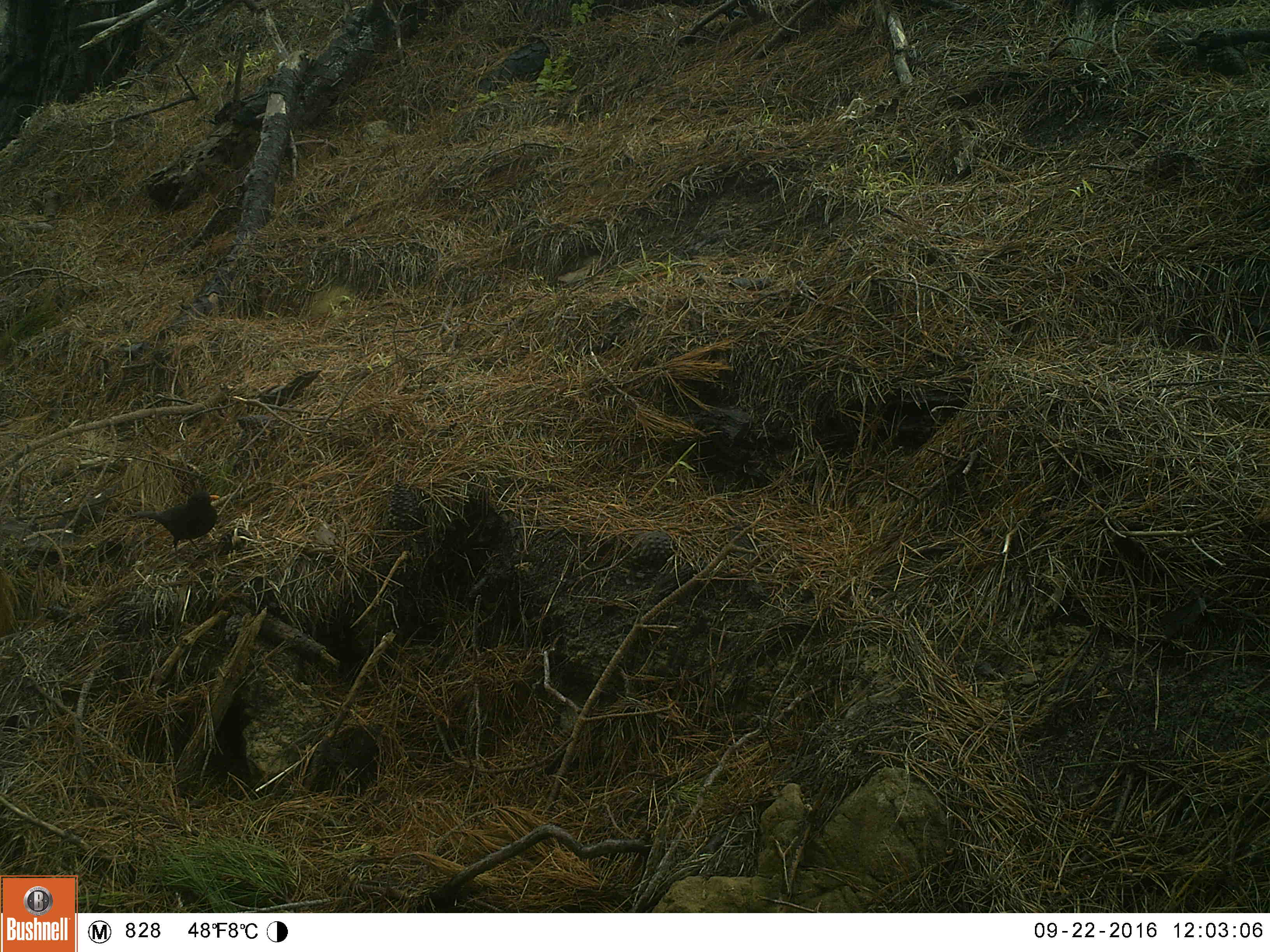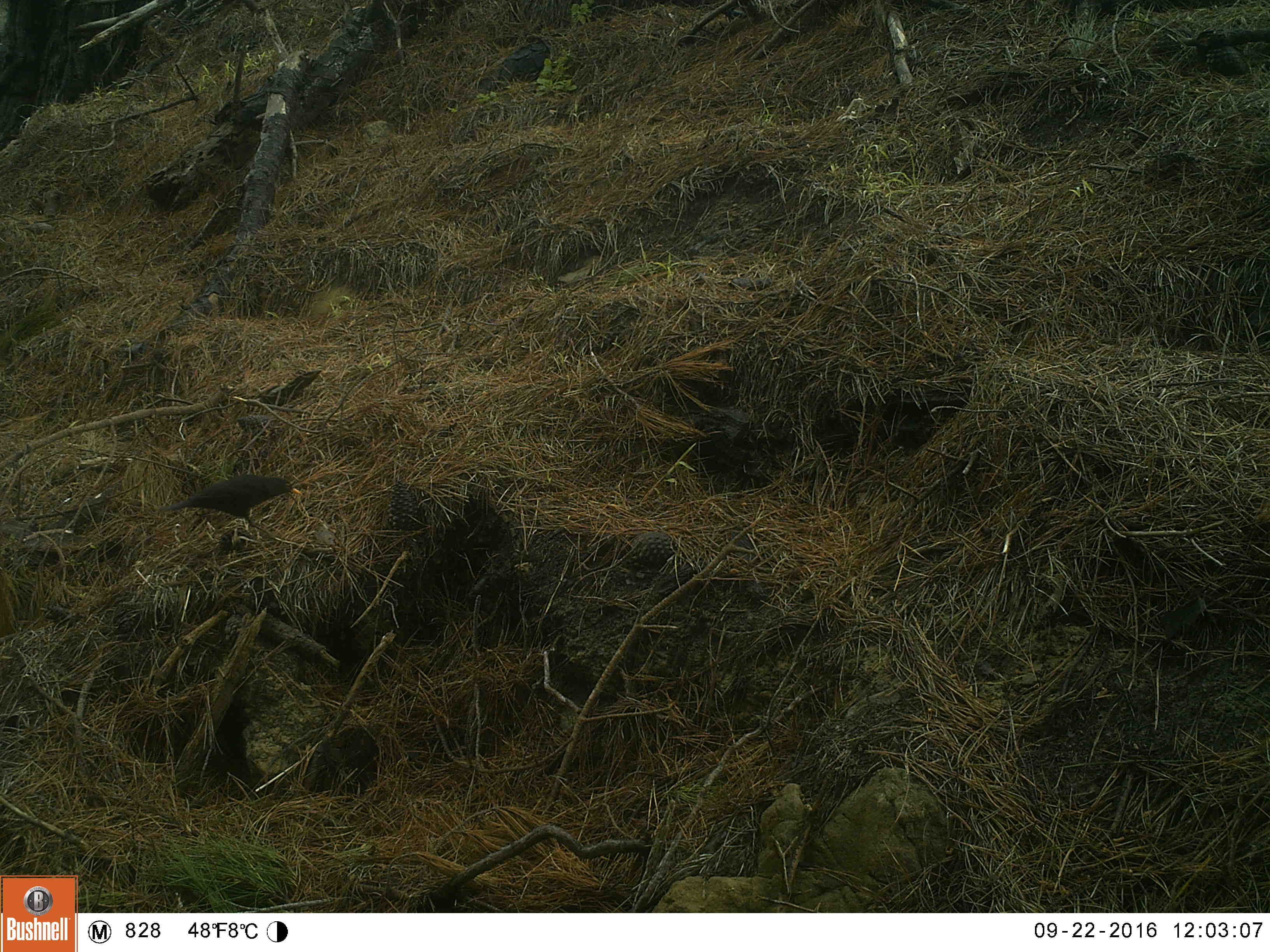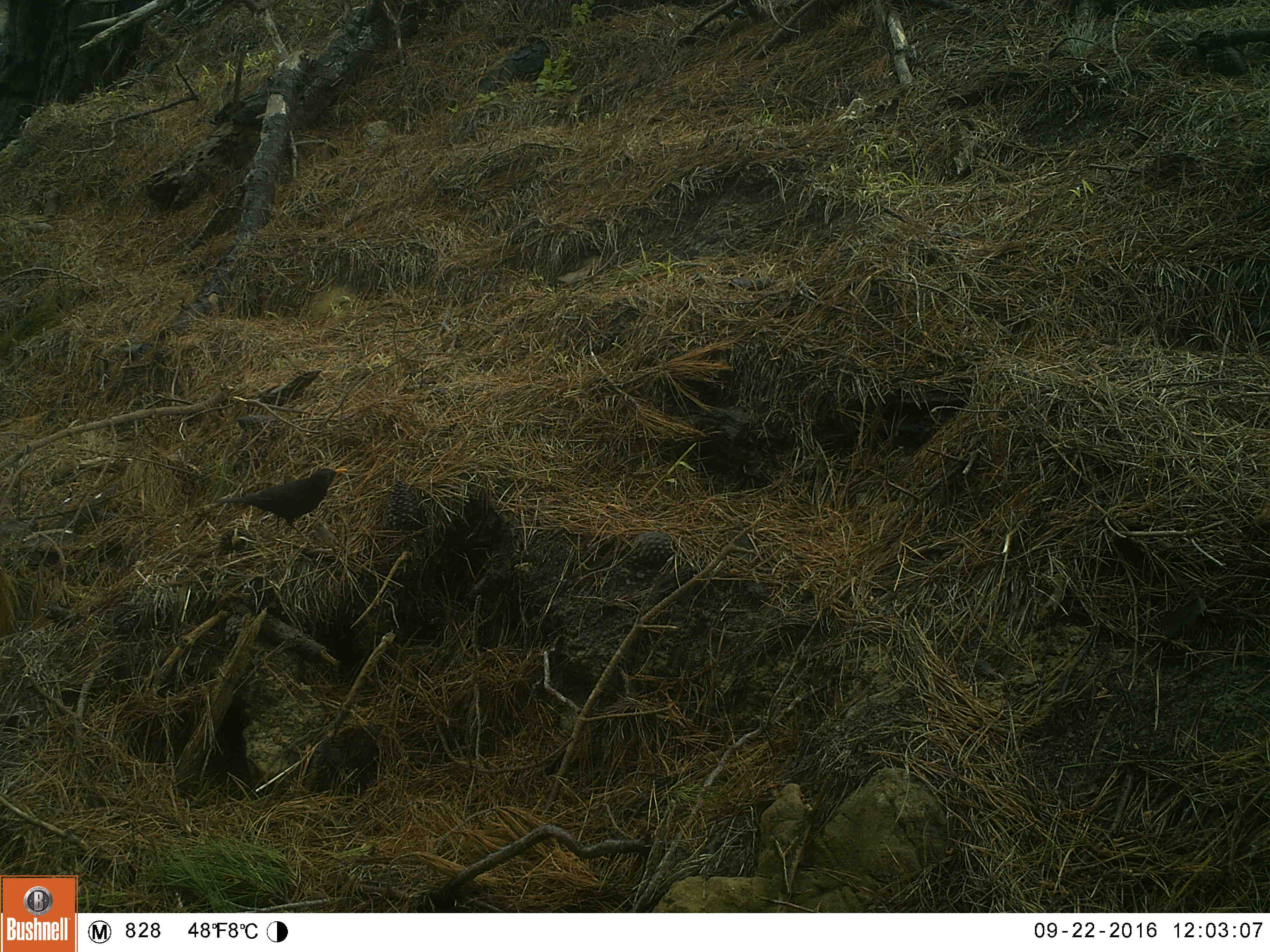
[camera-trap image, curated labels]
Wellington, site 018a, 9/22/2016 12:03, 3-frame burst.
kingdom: Animalia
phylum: Chordata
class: Aves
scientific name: Aves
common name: bird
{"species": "bird (Aves)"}